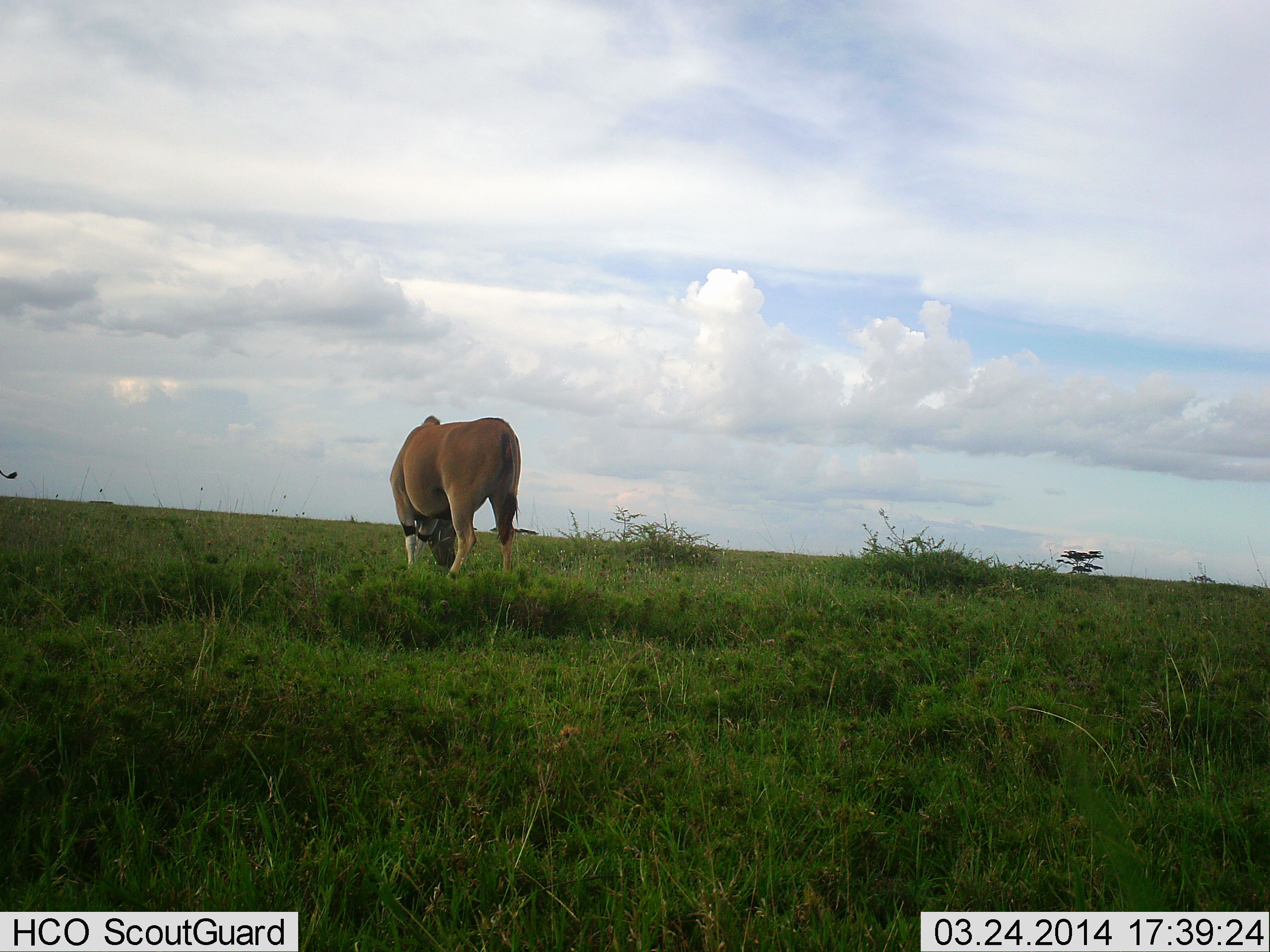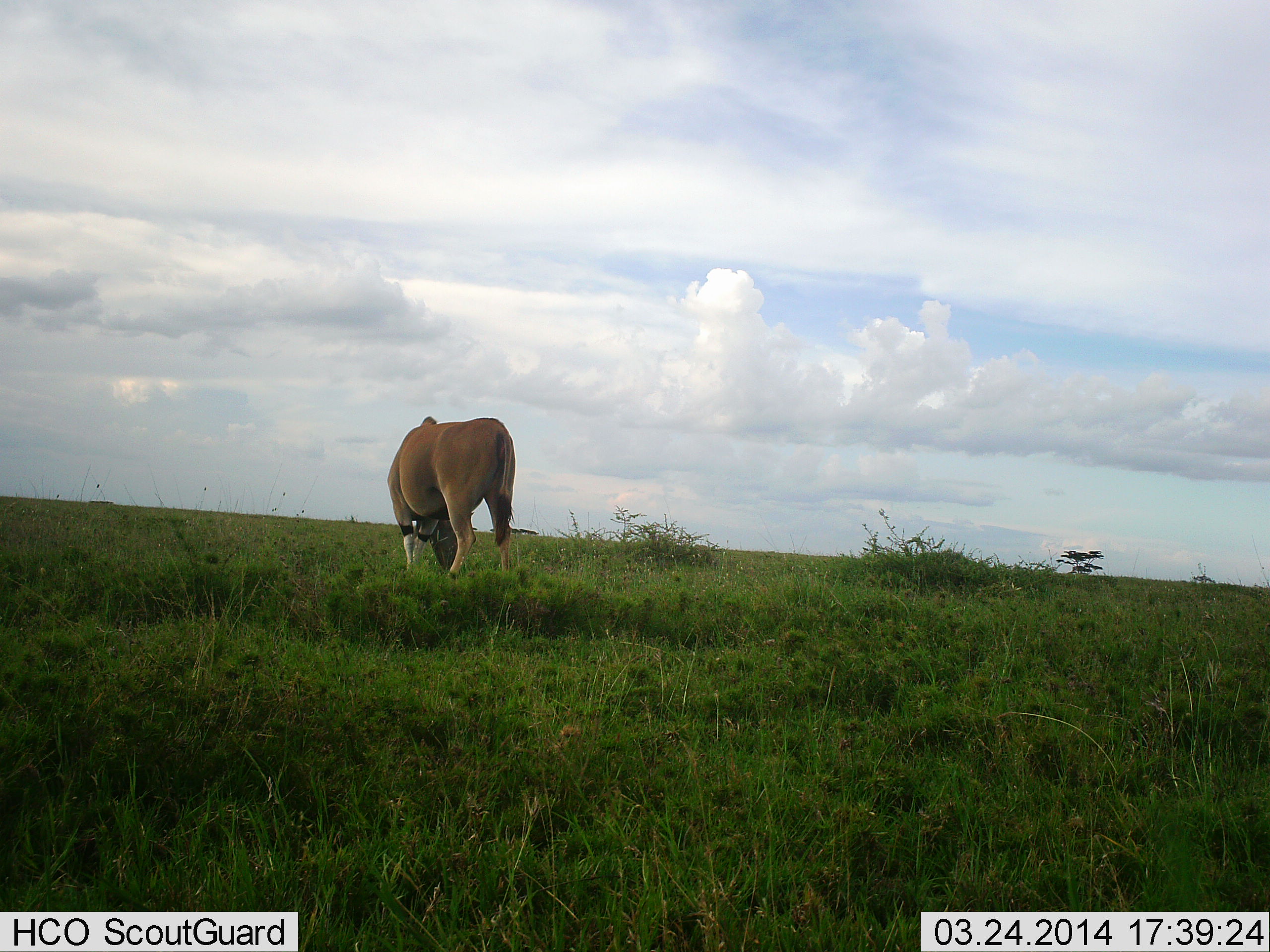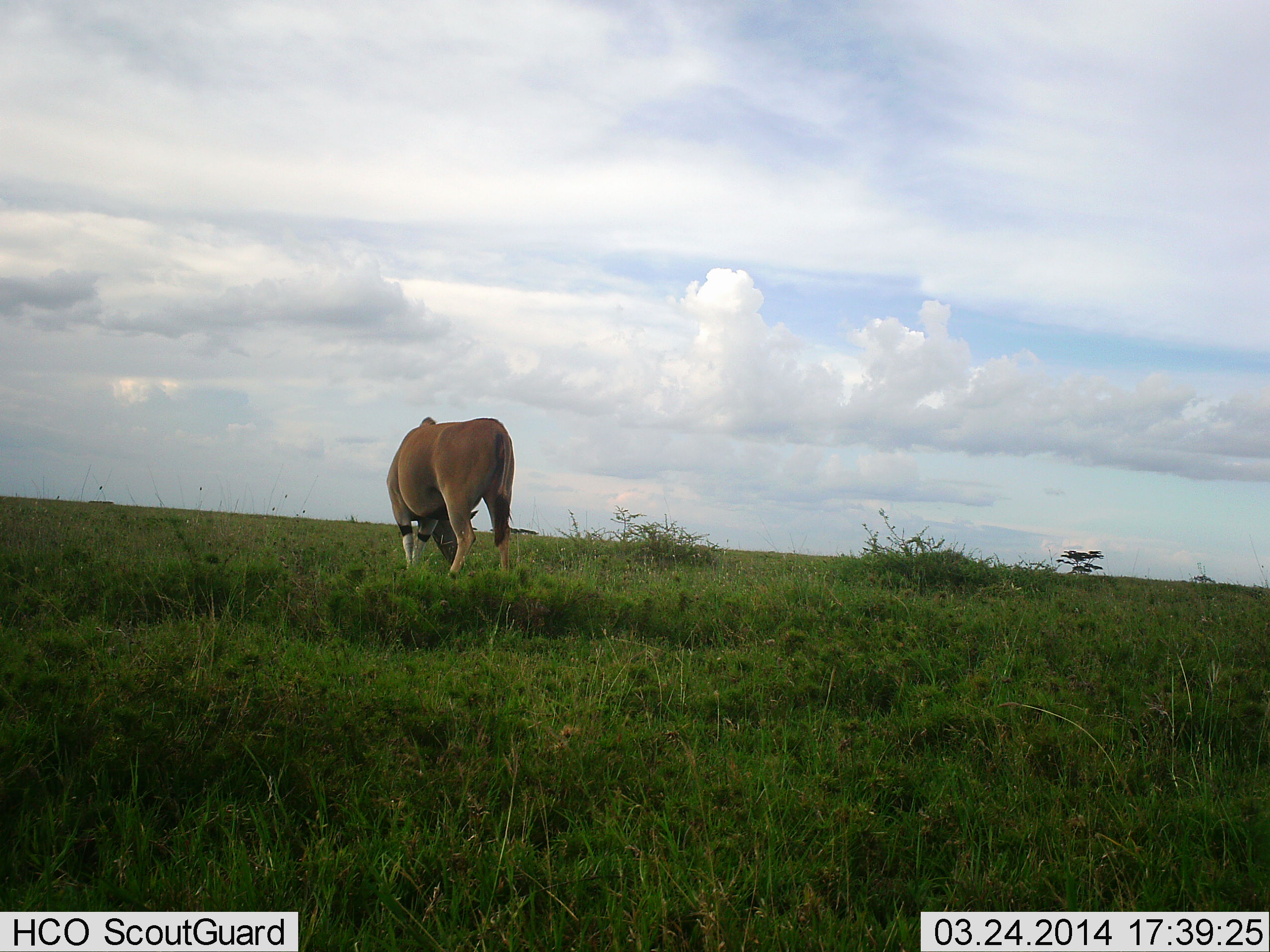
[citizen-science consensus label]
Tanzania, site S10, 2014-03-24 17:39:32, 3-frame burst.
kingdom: Animalia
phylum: Chordata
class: Mammalia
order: Artiodactyla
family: Bovidae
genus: Tragelaphus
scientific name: Tragelaphus oryx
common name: eland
Eland (Tragelaphus oryx), count 1. Behavior (volunteer vote fractions): standing 40%, resting 0%, moving 0%, interacting 0%. Young present (vote fraction): 0%. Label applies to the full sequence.